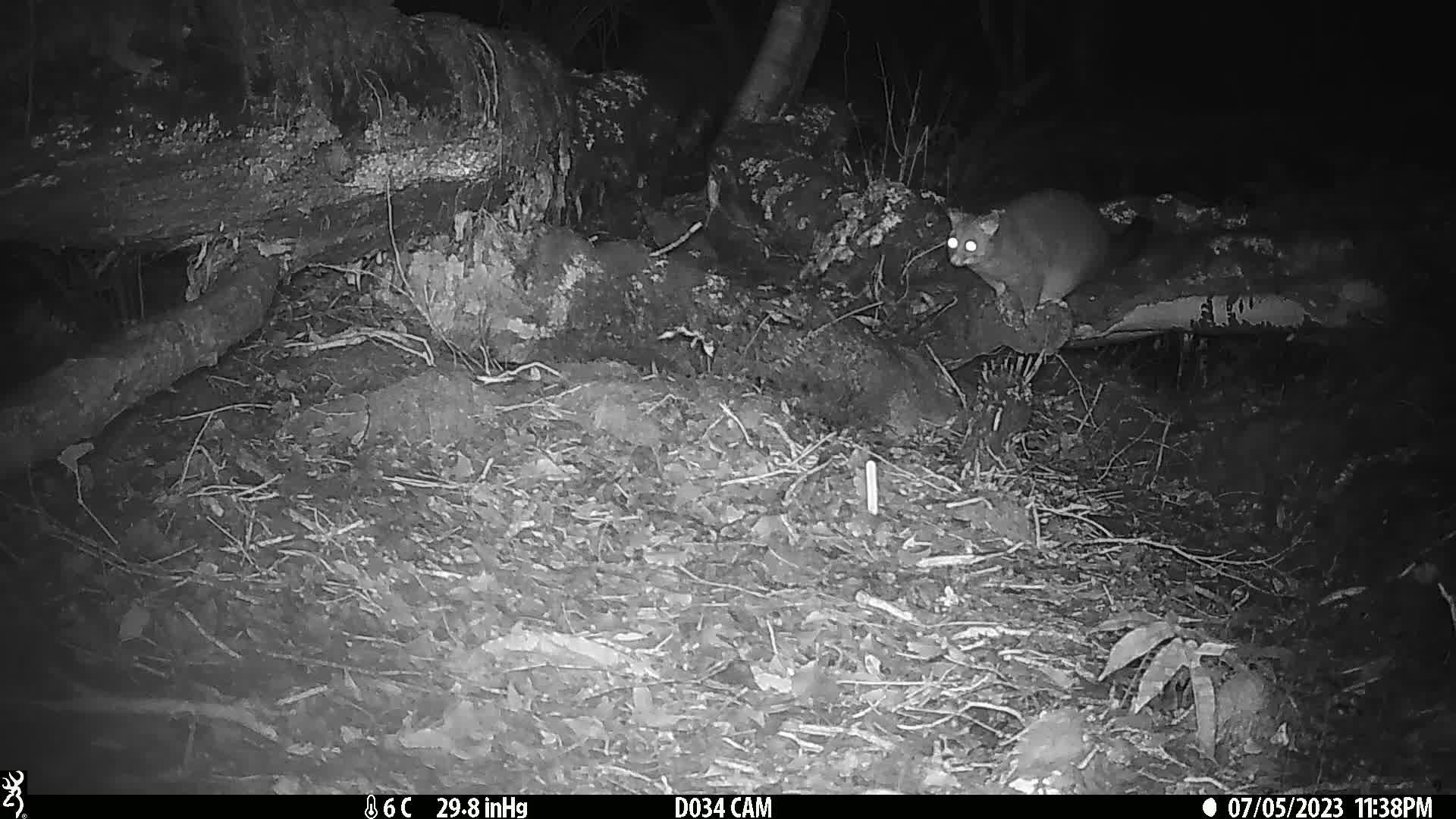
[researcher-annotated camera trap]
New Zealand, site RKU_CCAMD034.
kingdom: Animalia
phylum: Chordata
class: Mammalia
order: Diprotodontia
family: Phalangeridae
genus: Trichosurus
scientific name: Trichosurus vulpecula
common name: common brushtail possum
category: possum